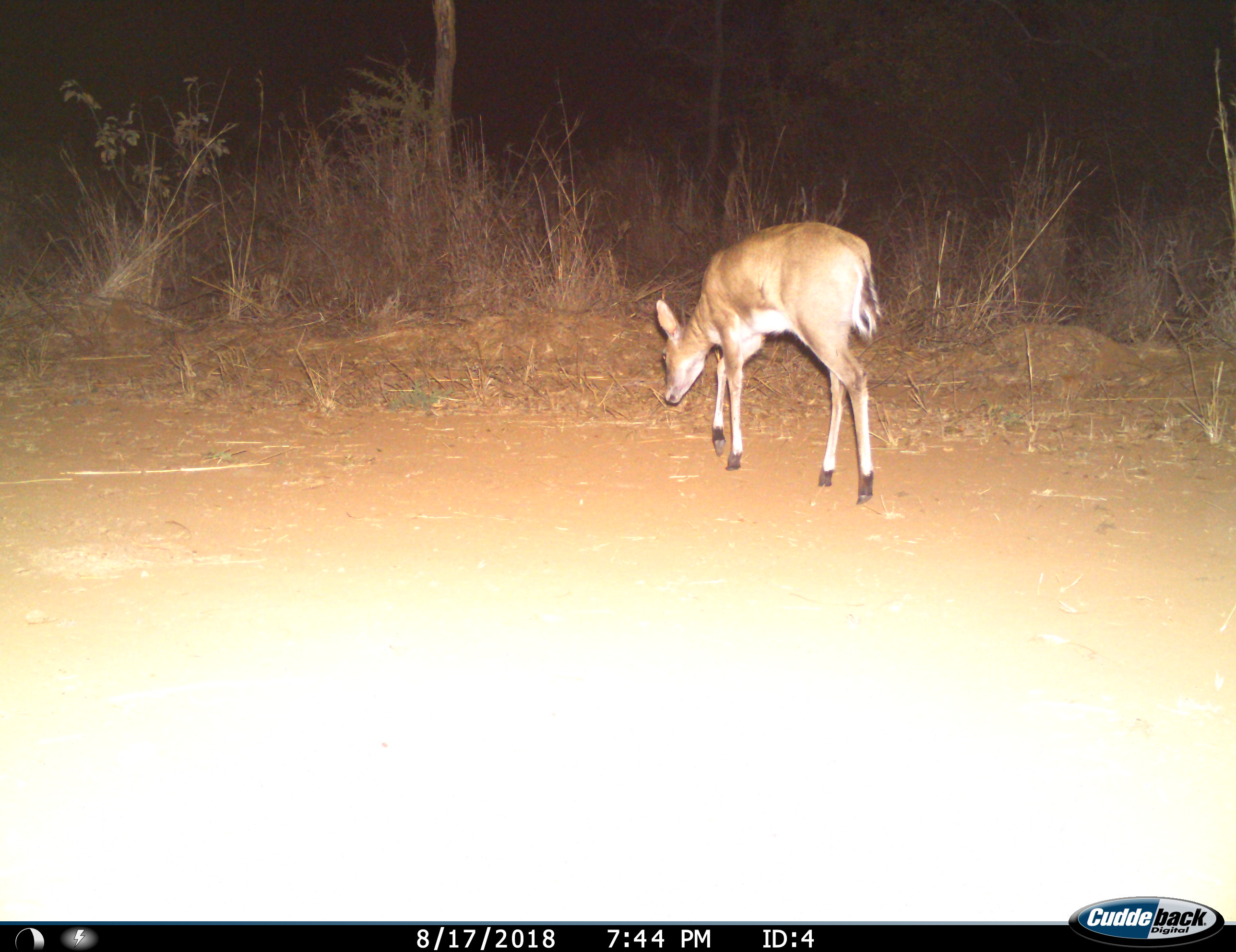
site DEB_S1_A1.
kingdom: Animalia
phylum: Chordata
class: Mammalia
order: Artiodactyla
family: Bovidae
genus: Sylvicapra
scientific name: Sylvicapra grimmia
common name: common duiker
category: duikercommongrey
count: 1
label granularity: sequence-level